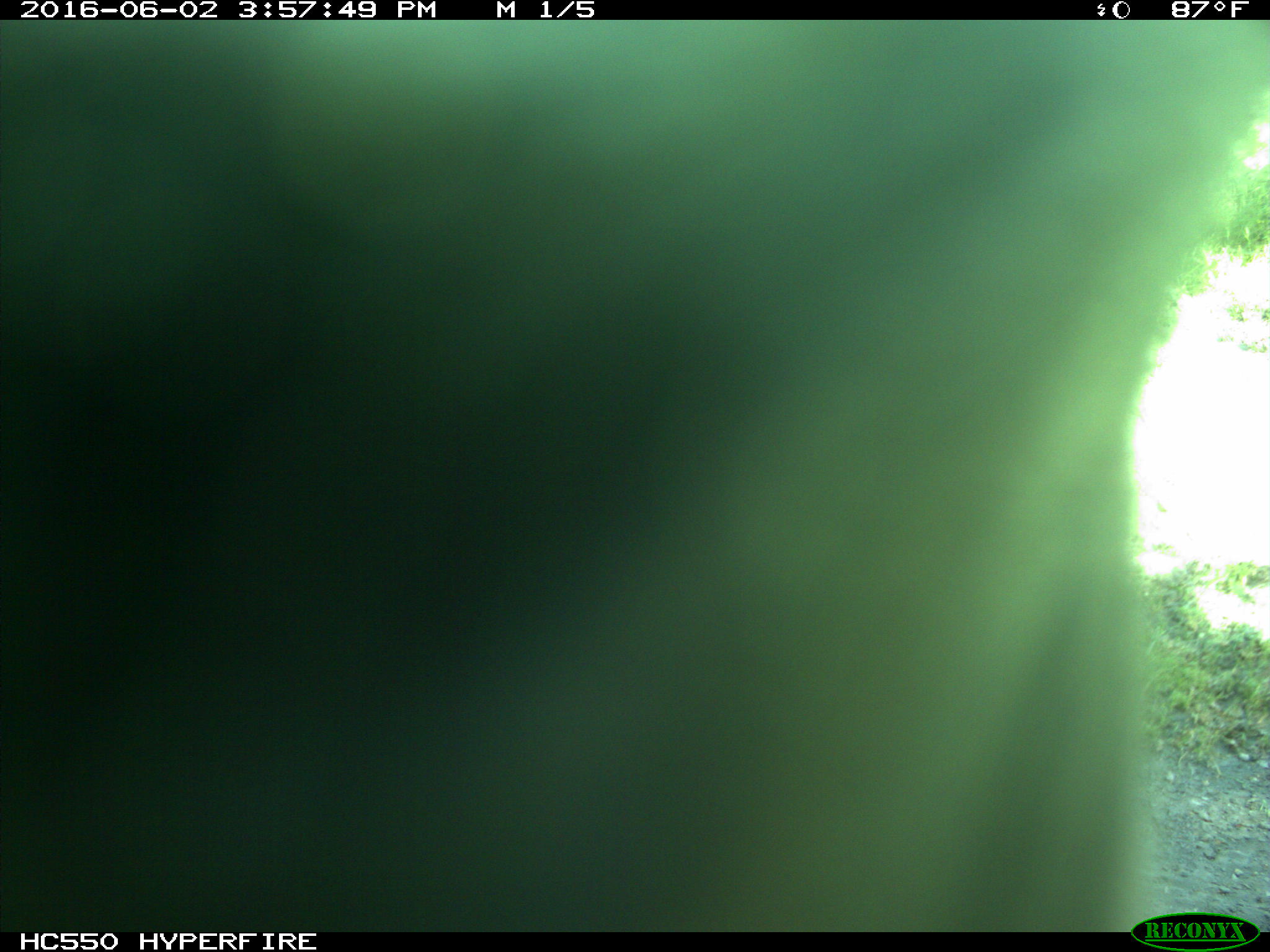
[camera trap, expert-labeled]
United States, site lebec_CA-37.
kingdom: Animalia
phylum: Chordata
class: Mammalia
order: Artiodactyla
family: Bovidae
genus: Bos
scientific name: Bos taurus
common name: domestic cow